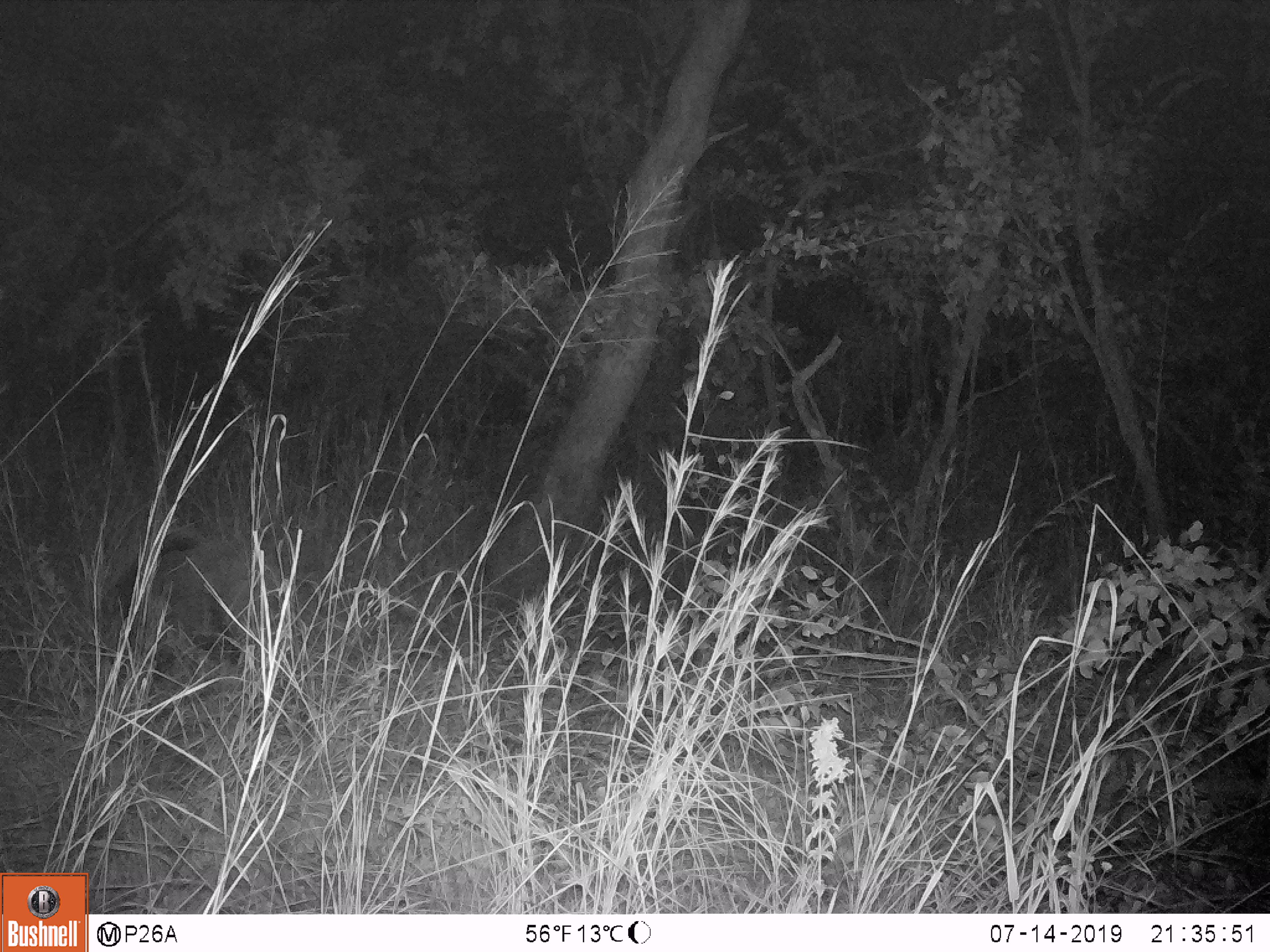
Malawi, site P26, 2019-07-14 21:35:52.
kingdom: Animalia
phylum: Chordata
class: Mammalia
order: Artiodactyla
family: Suidae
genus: Potamochoerus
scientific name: Potamochoerus larvatus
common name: bushpig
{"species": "bushpig (Potamochoerus larvatus)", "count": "1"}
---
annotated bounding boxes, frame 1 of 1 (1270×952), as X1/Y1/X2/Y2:
bushpig: 95/528/290/669